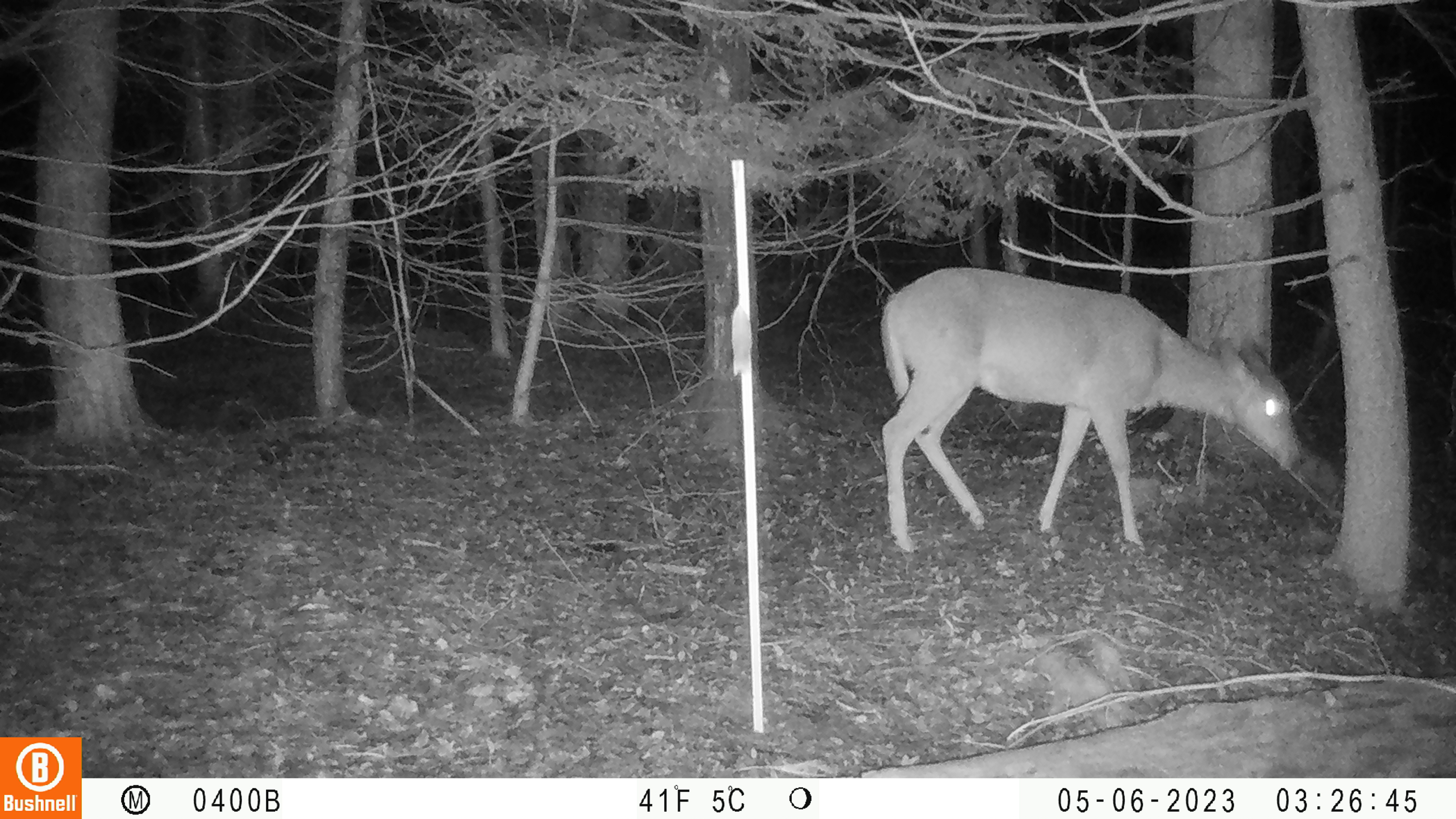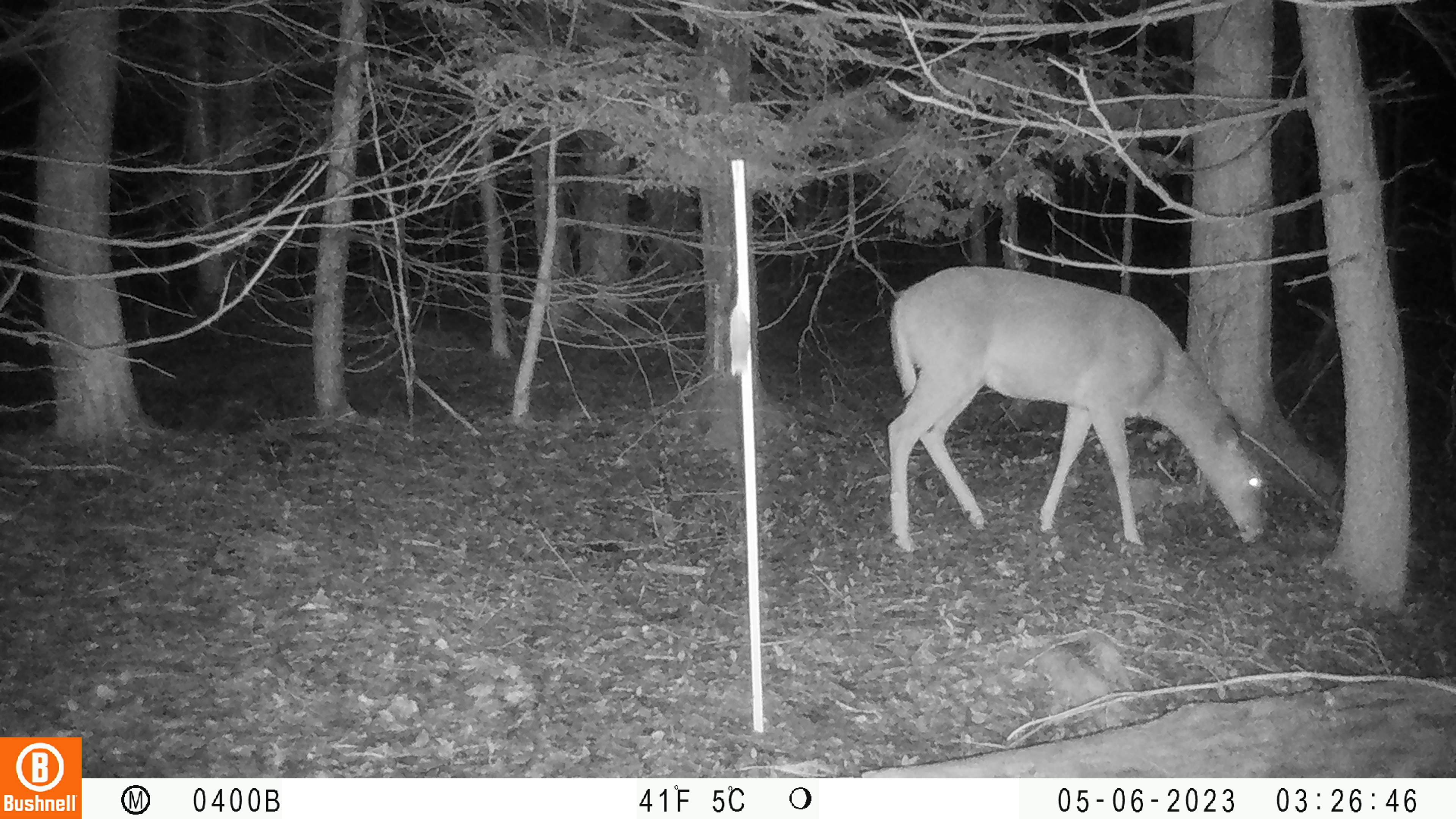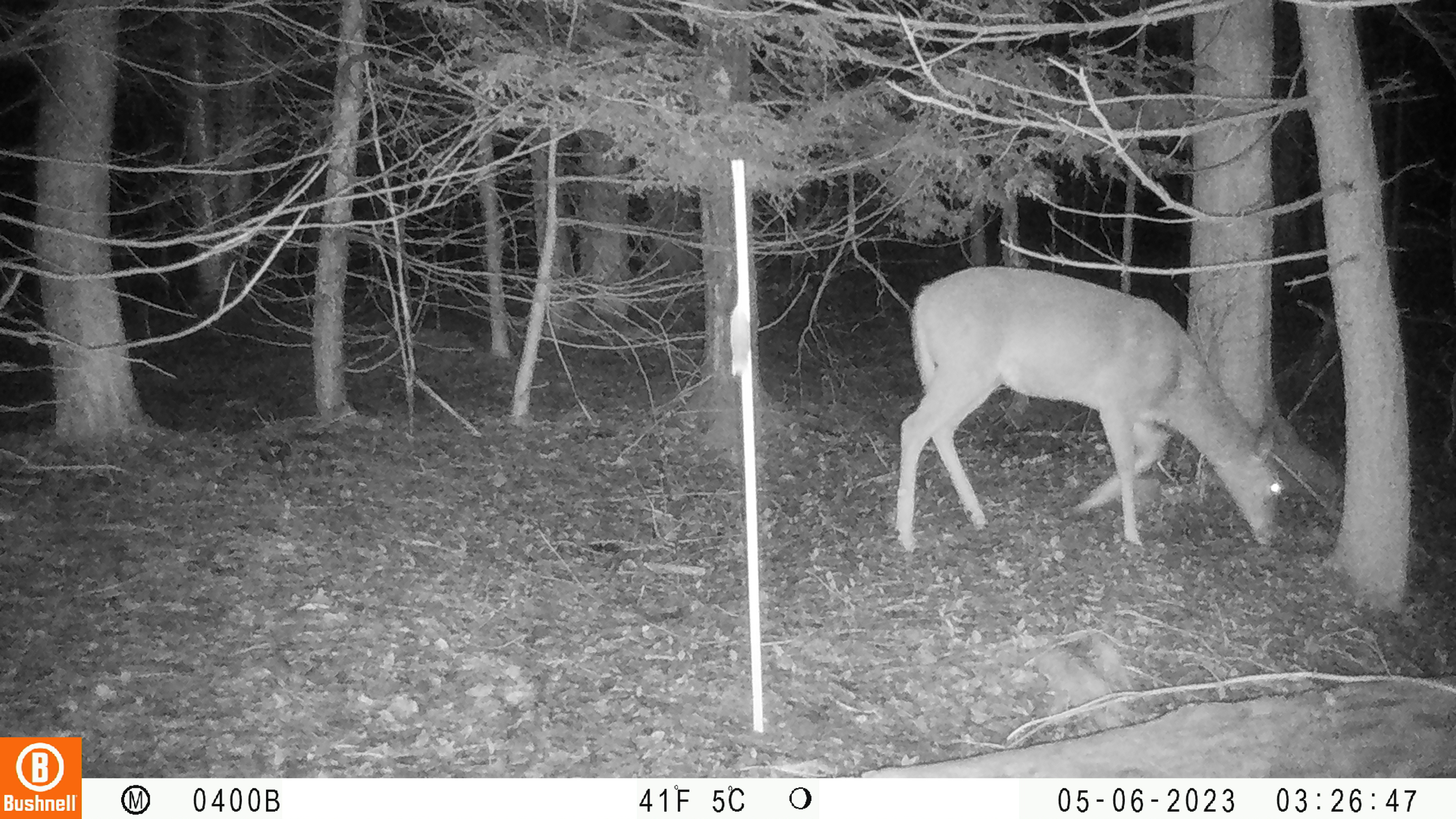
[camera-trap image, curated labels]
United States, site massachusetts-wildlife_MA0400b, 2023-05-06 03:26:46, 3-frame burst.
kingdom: Animalia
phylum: Chordata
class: Mammalia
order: Artiodactyla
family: Cervidae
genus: Odocoileus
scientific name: Odocoileus virginianus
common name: white-tailed deer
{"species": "white-tailed deer (Odocoileus virginianus)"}